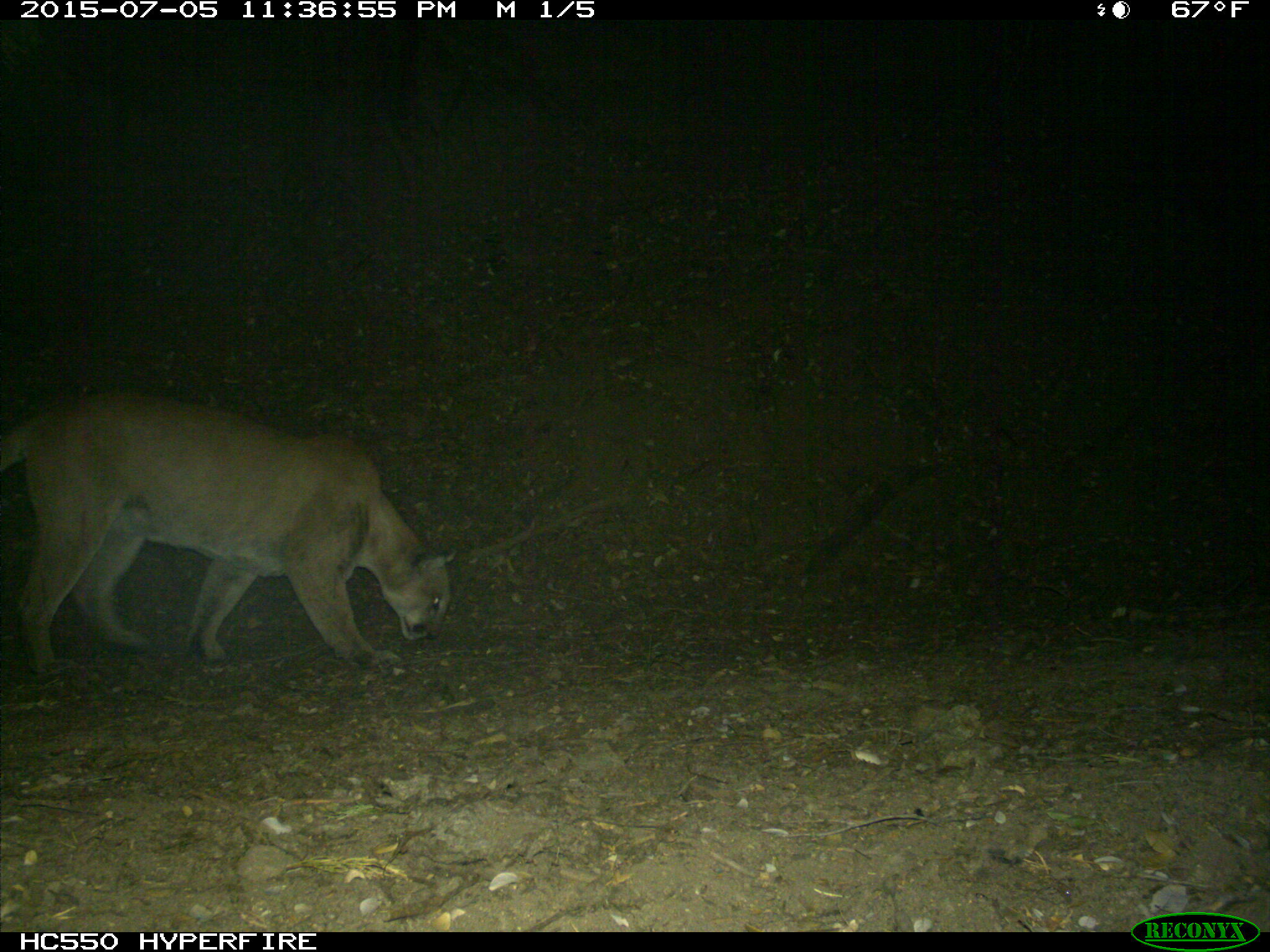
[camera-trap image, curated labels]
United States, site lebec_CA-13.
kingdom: Animalia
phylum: Chordata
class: Mammalia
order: Carnivora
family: Felidae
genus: Puma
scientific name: Puma concolor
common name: mountain lion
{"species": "Puma concolor (mountain lion)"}